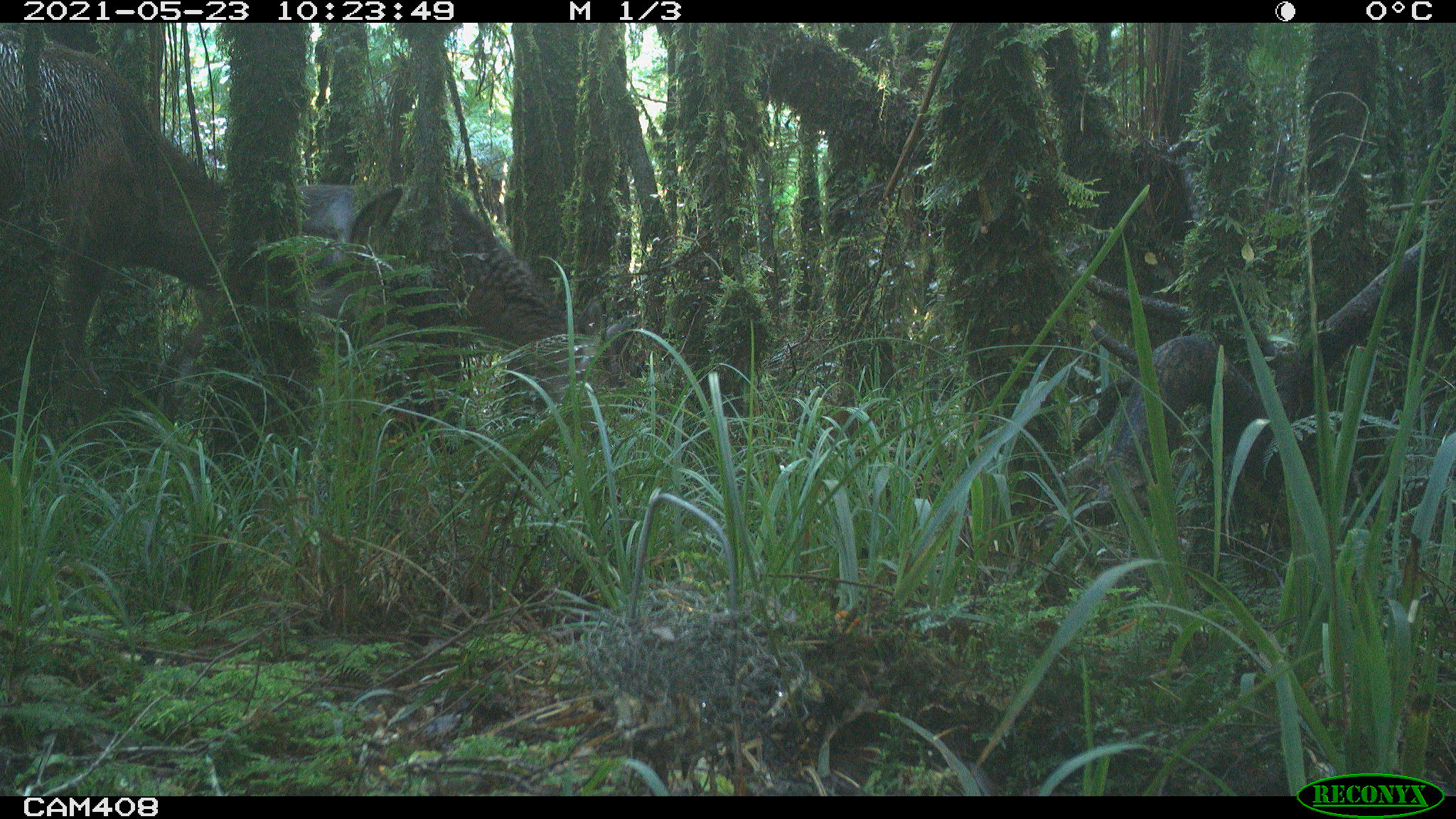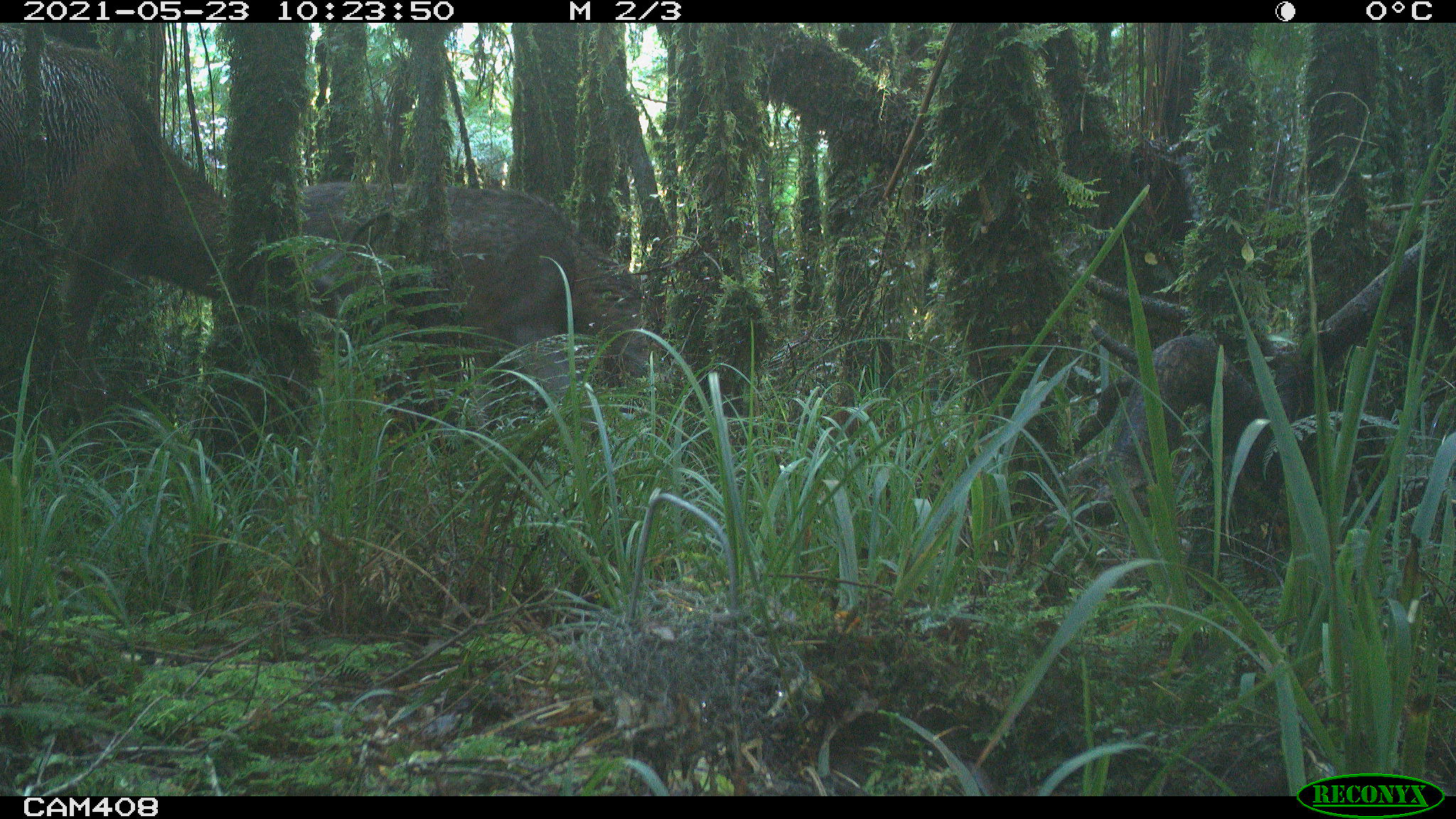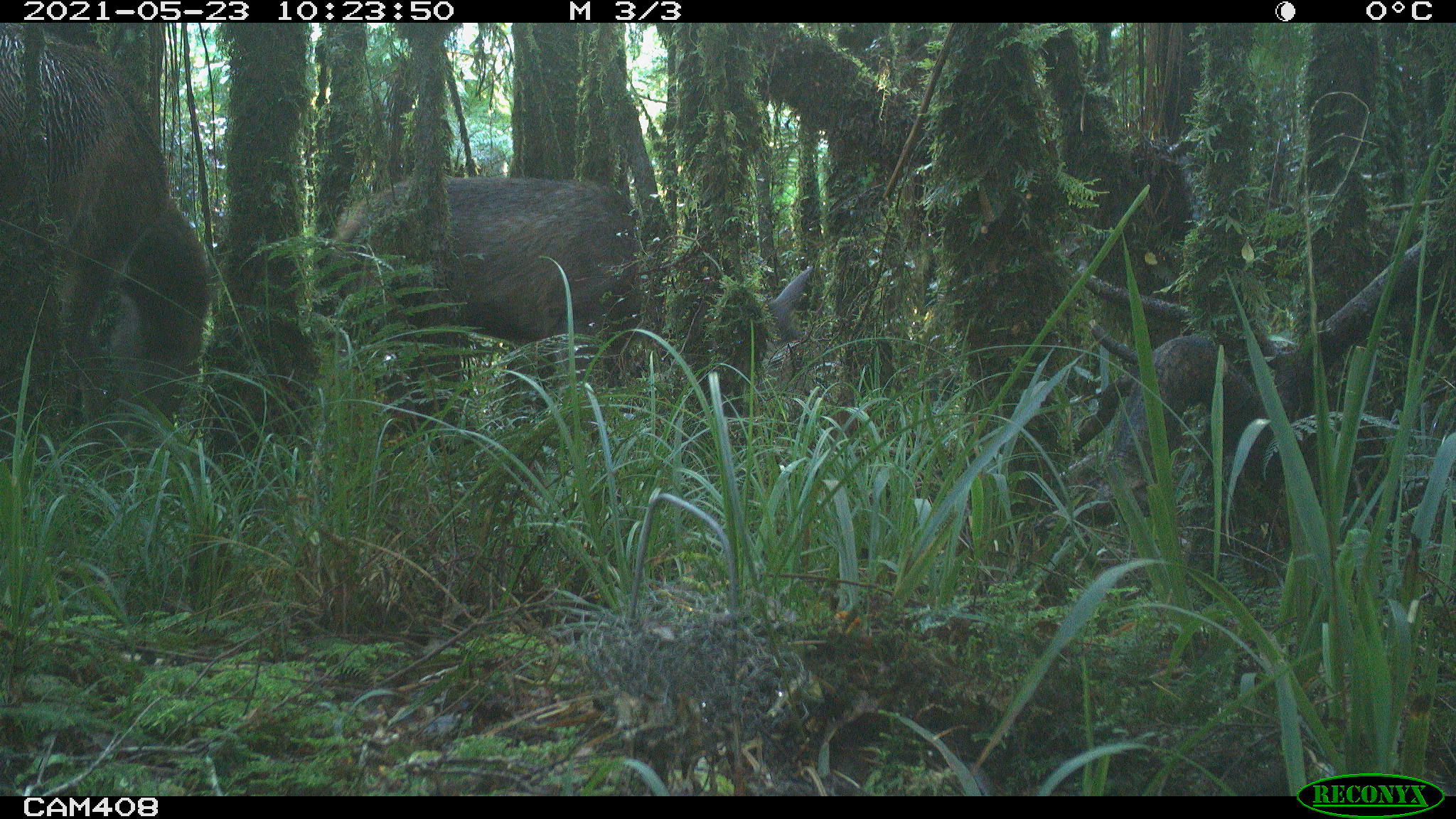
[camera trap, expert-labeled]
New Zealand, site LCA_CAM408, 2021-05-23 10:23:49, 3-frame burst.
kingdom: Animalia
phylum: Chordata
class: Mammalia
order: Artiodactyla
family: Cervidae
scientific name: Cervidae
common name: deer